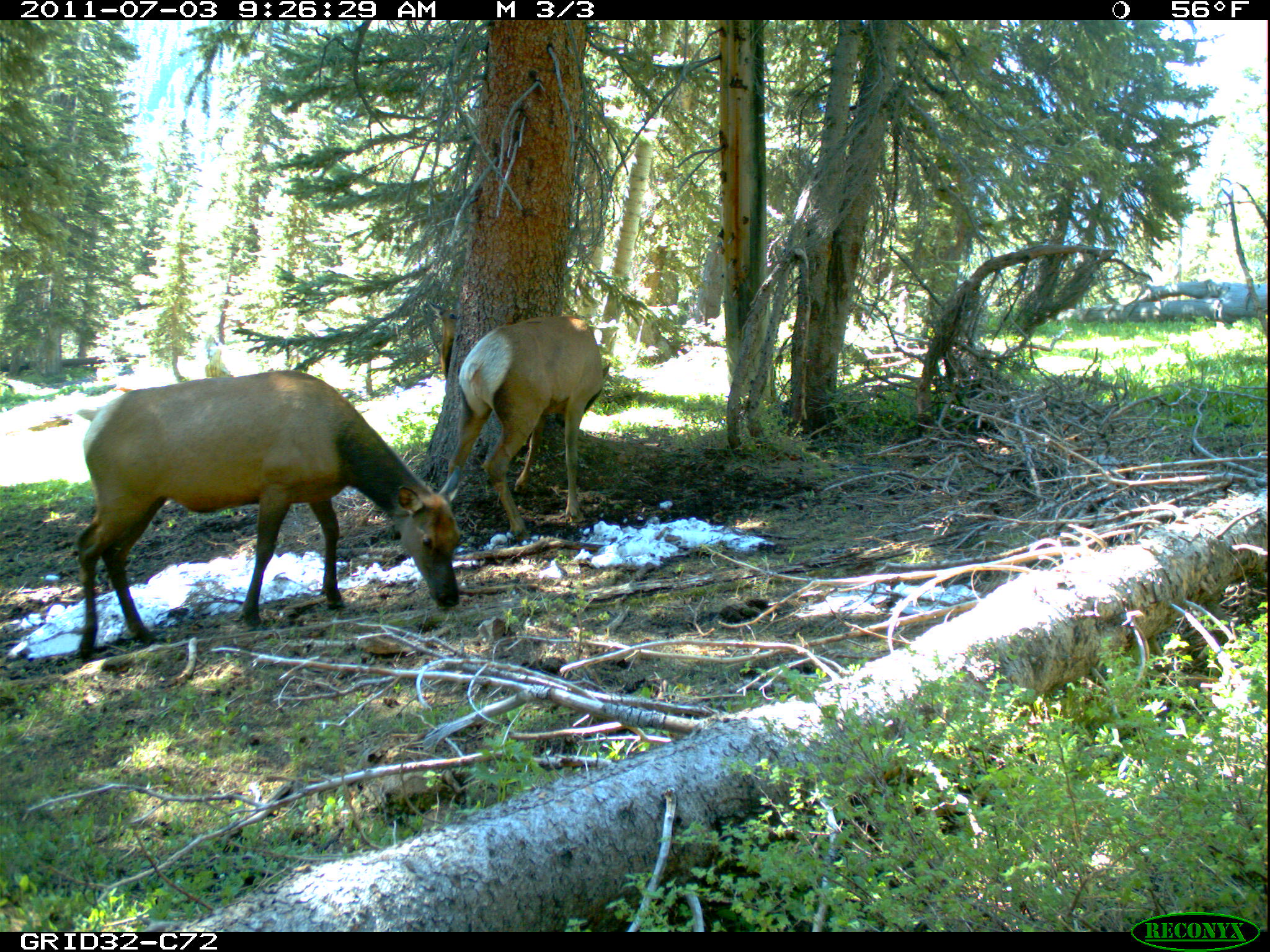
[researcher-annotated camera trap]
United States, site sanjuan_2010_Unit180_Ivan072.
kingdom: Animalia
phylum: Chordata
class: Mammalia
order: Artiodactyla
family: Cervidae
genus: Cervus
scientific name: Cervus elaphus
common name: red deer